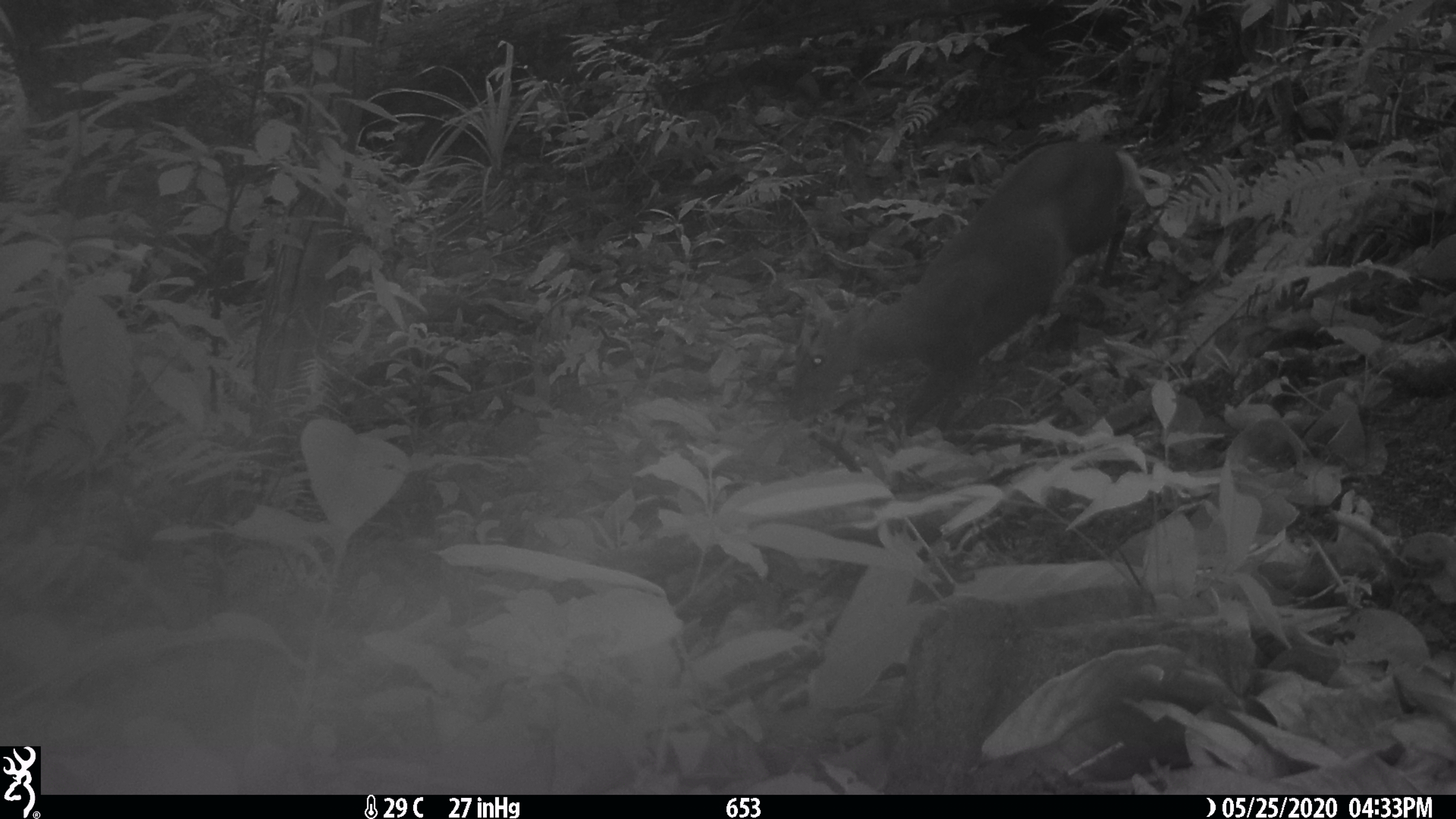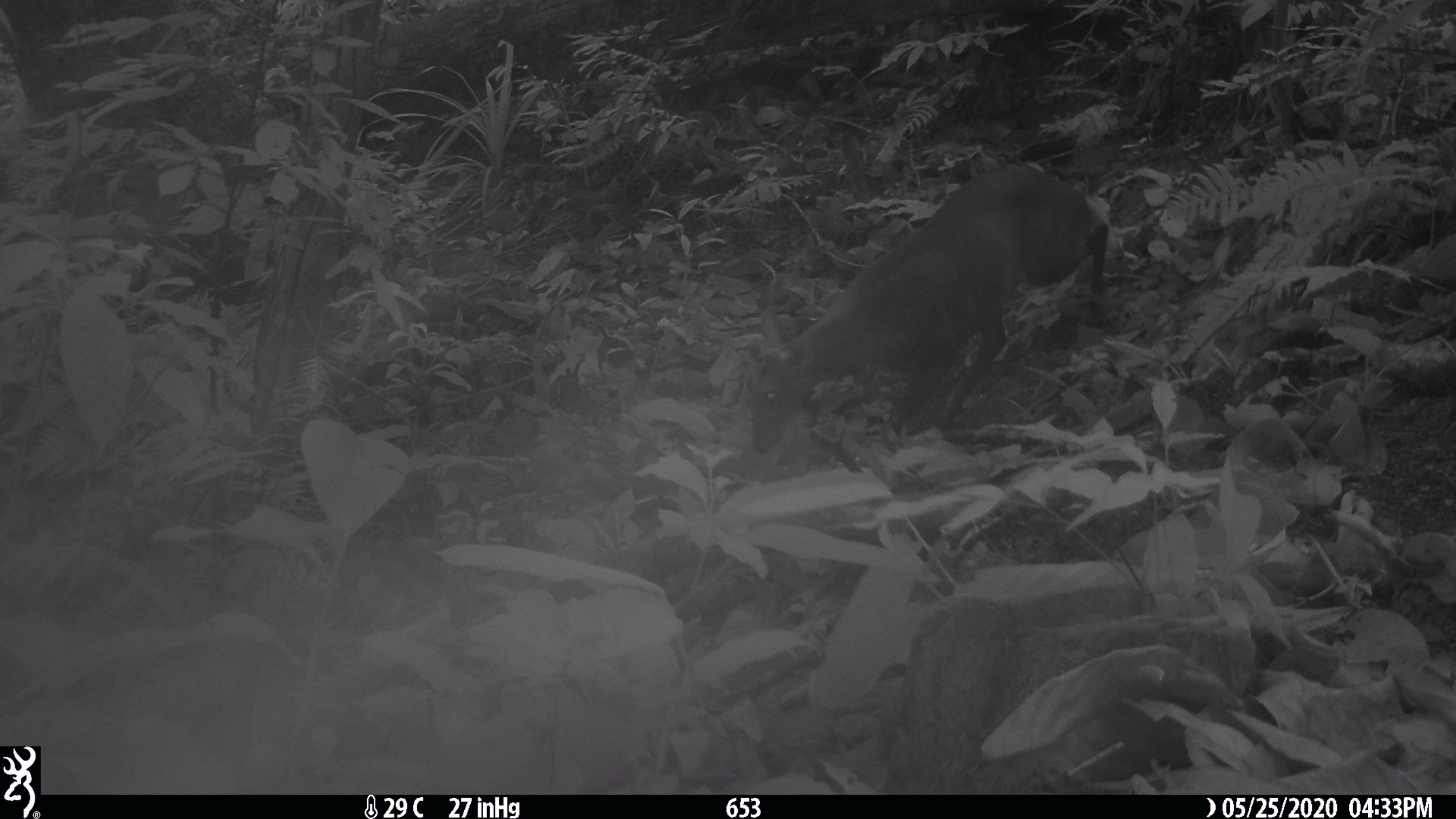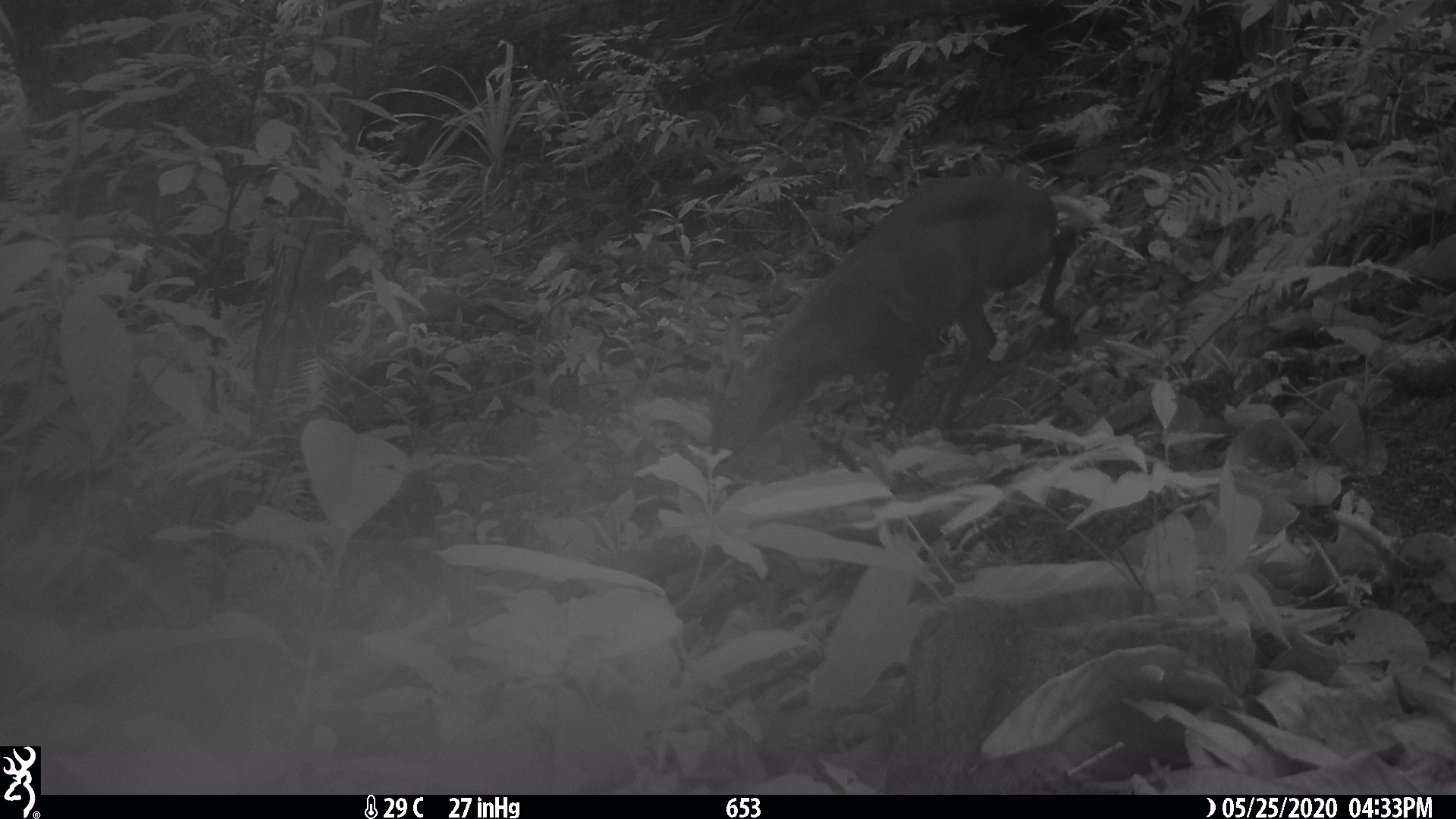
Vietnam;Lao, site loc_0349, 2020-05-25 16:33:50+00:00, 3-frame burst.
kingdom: Animalia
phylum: Chordata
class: Mammalia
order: Artiodactyla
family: Cervidae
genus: Muntiacus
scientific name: Muntiacus rooseveltorum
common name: roosevelt's muntjac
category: roosevelts muntjac group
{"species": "roosevelts muntjac group (roosevelt's muntjac) (Muntiacus rooseveltorum)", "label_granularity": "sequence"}